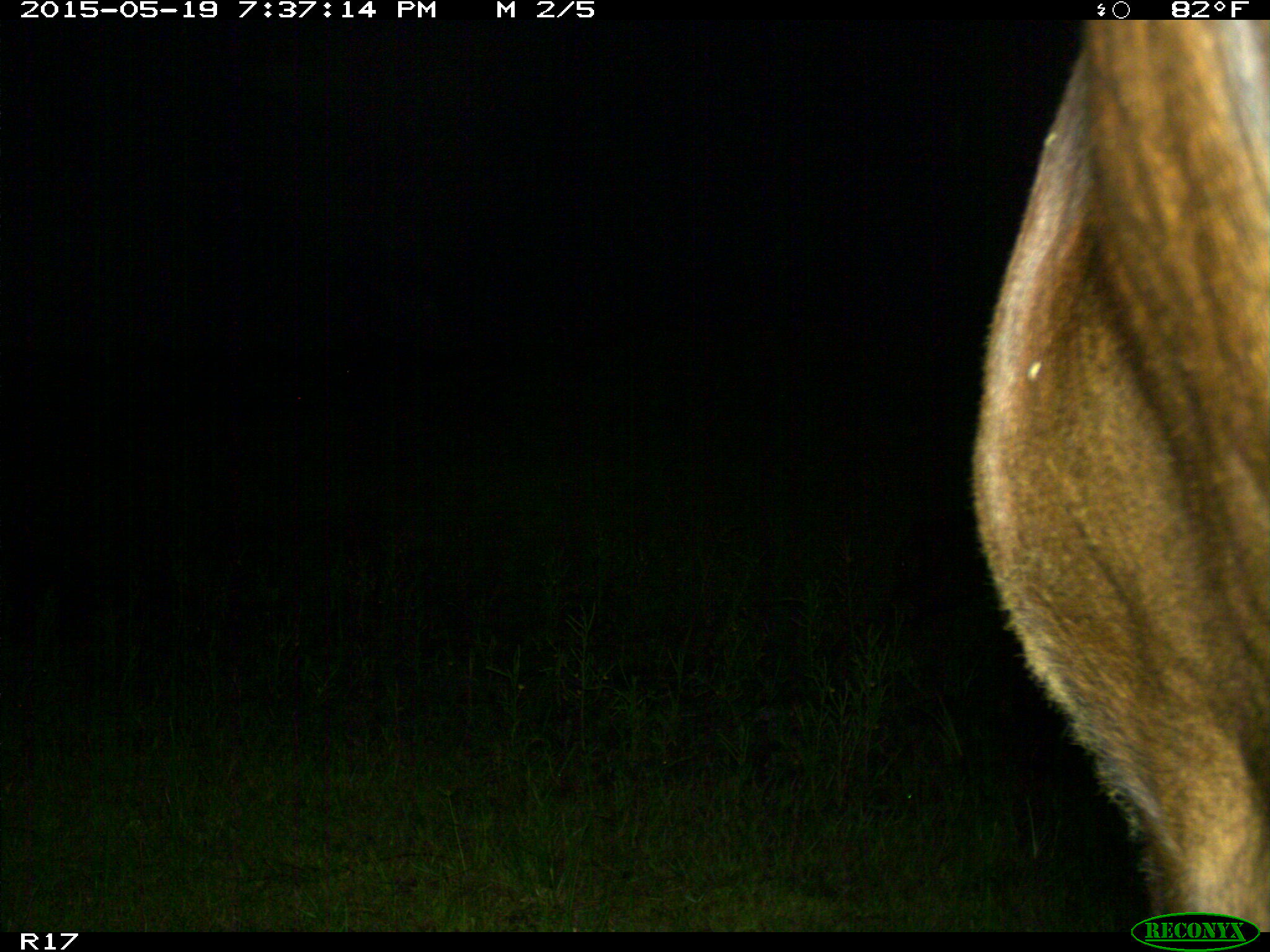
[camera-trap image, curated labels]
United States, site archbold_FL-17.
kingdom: Animalia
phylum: Chordata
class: Mammalia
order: Artiodactyla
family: Bovidae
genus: Bos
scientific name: Bos taurus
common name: domestic cow